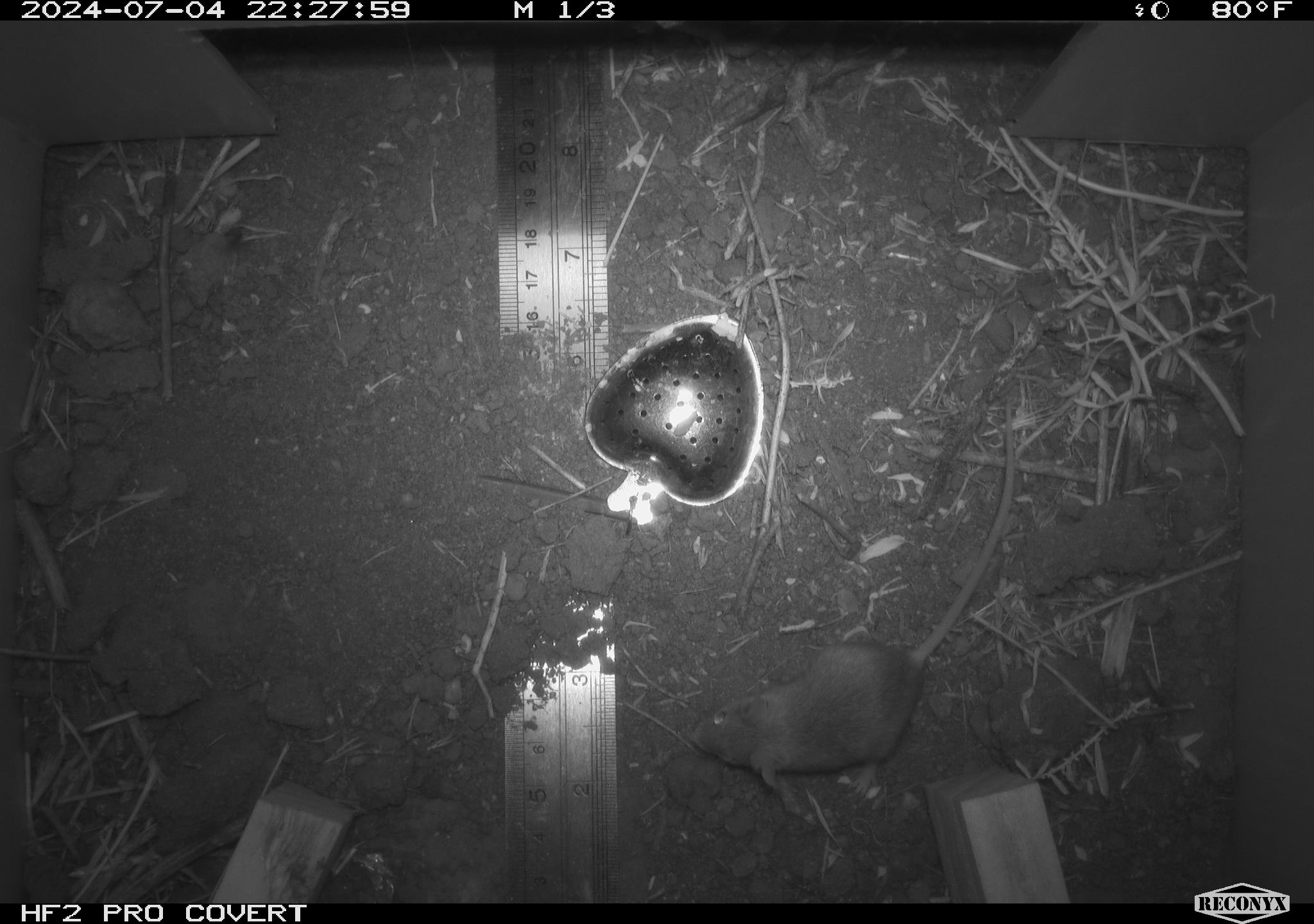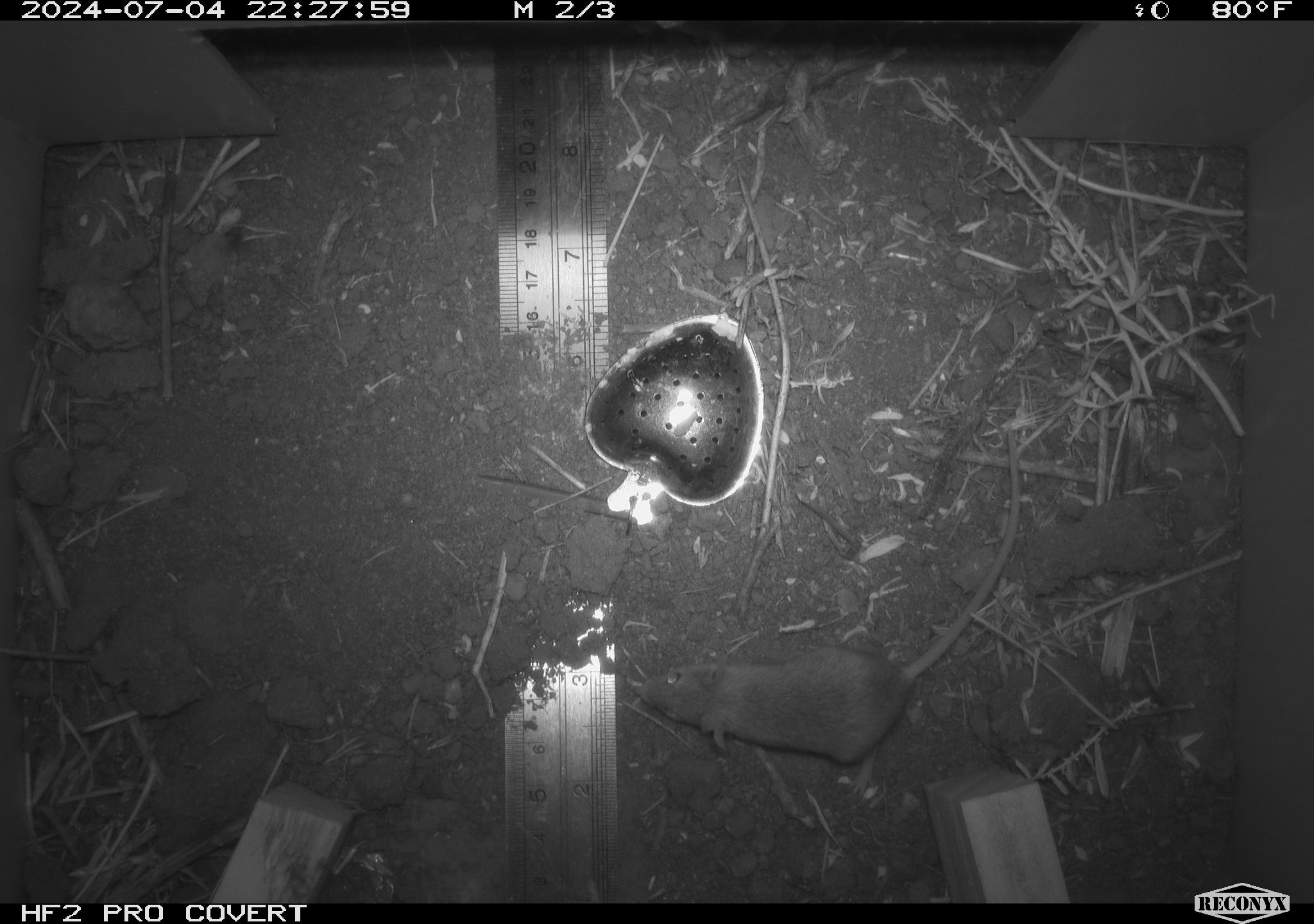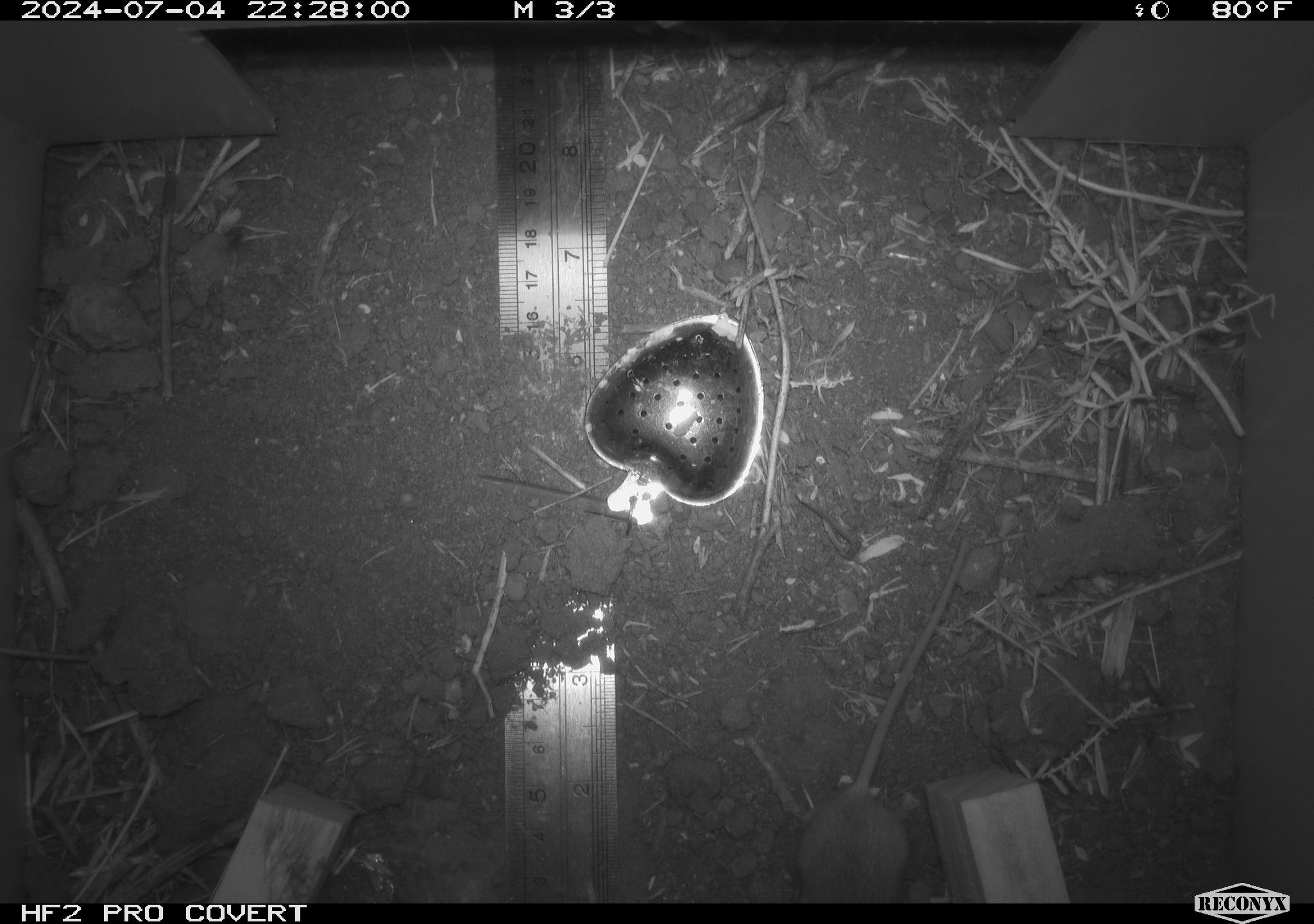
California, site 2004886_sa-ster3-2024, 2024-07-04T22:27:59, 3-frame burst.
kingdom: Animalia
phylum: Chordata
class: Mammalia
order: Rodentia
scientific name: Rodentia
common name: mouse species